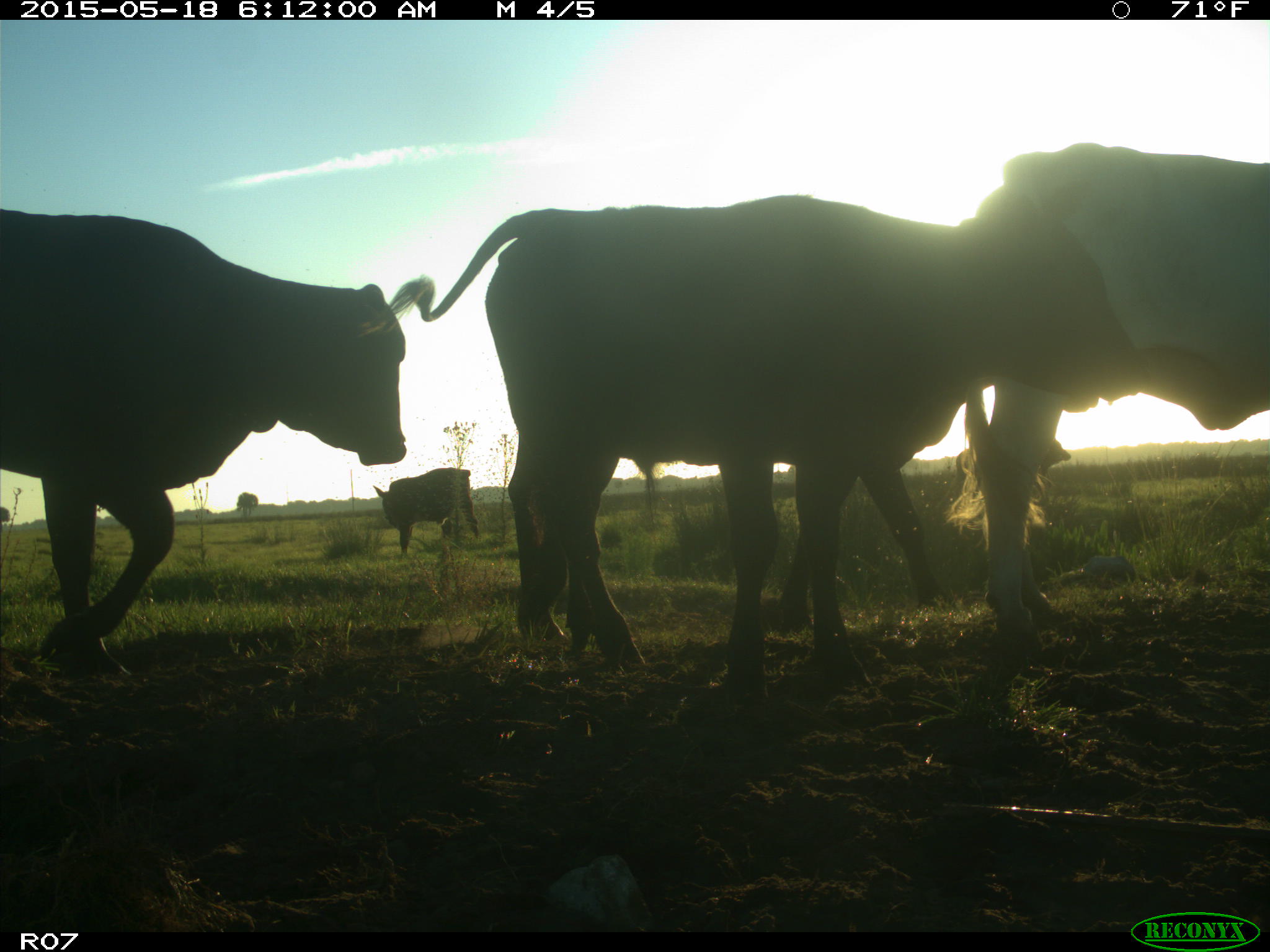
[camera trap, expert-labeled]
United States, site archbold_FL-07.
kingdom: Animalia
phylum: Chordata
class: Mammalia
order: Artiodactyla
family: Bovidae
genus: Bos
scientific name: Bos taurus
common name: domestic cow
Bos taurus (domestic cow).